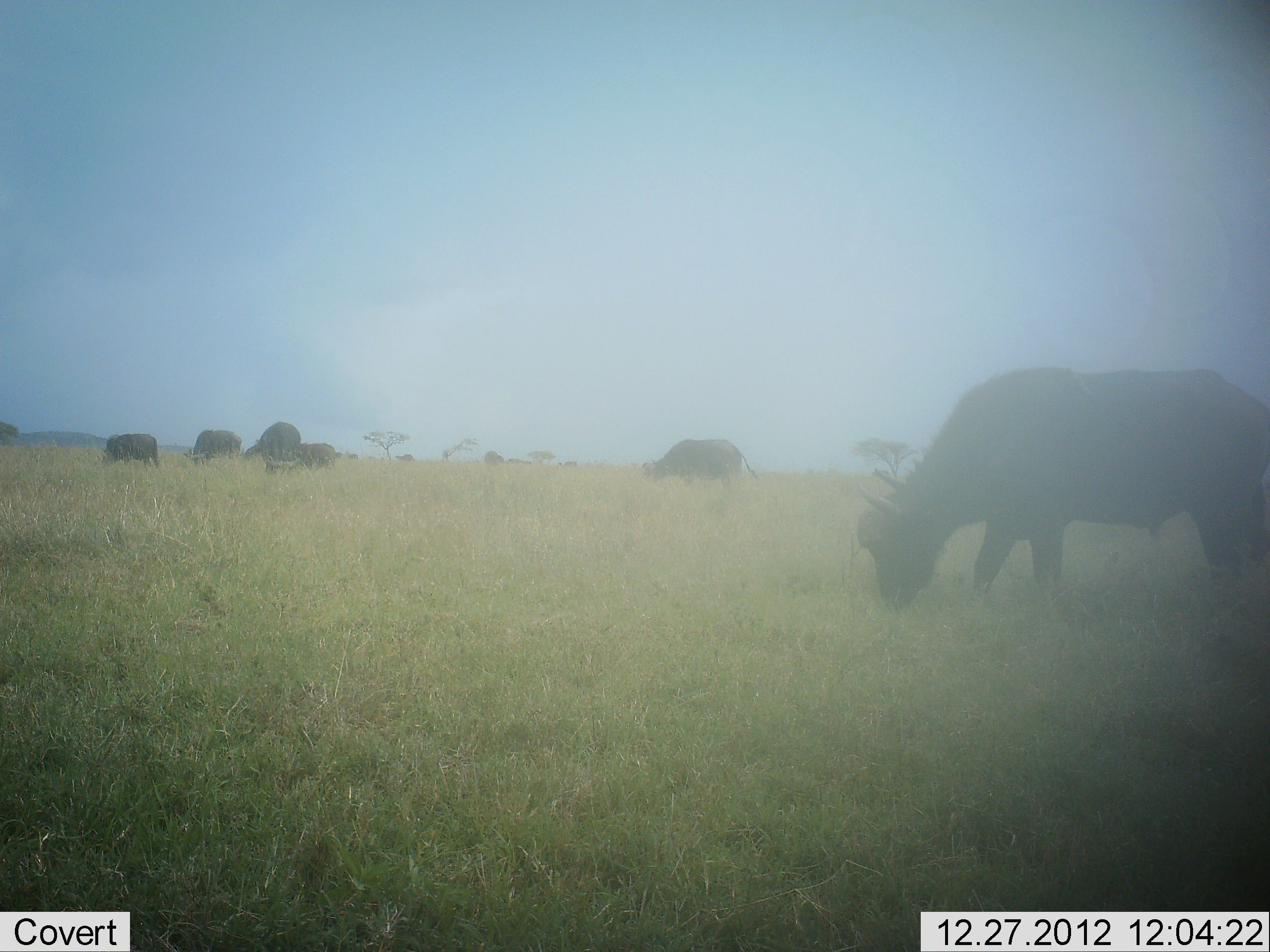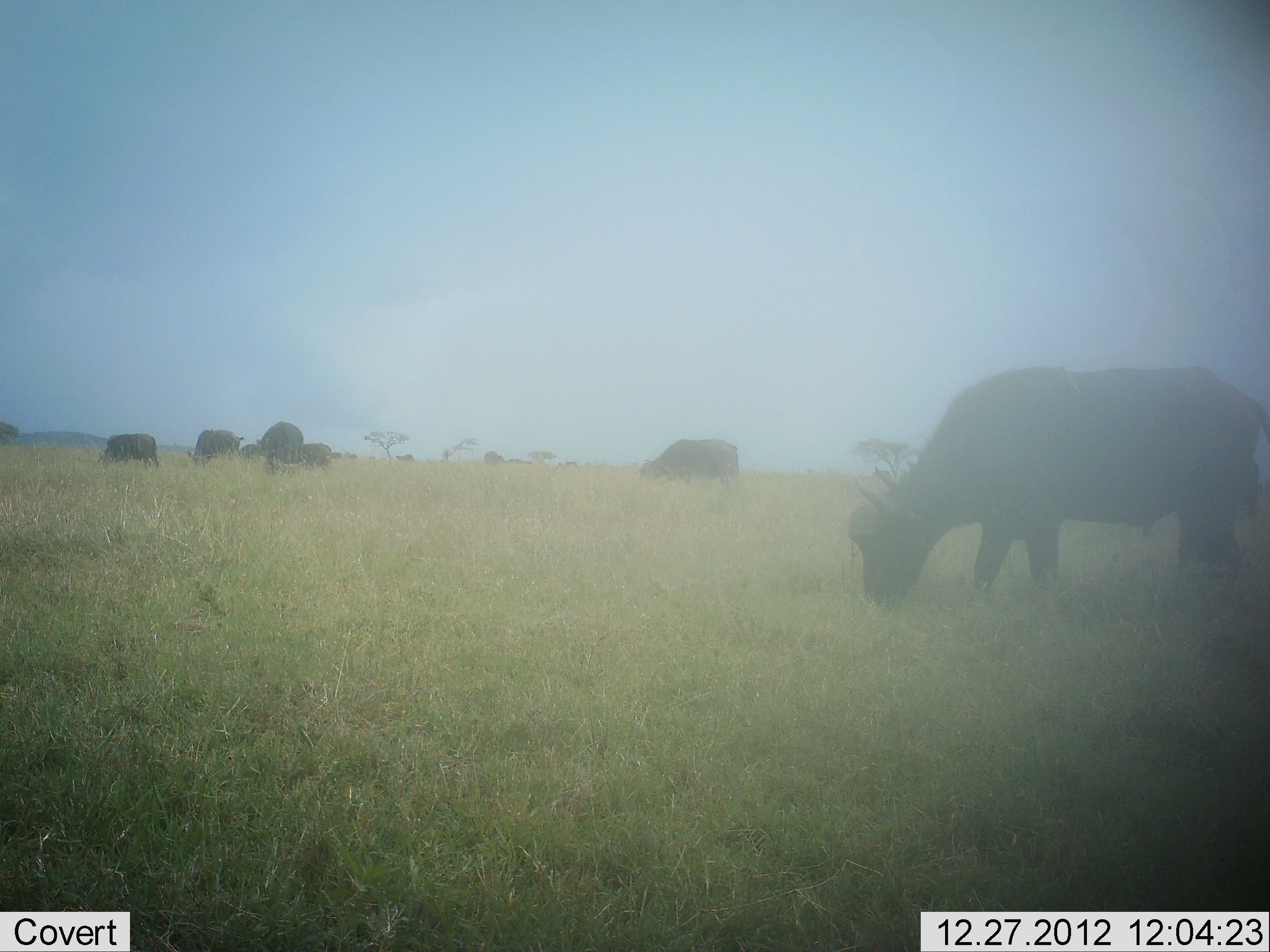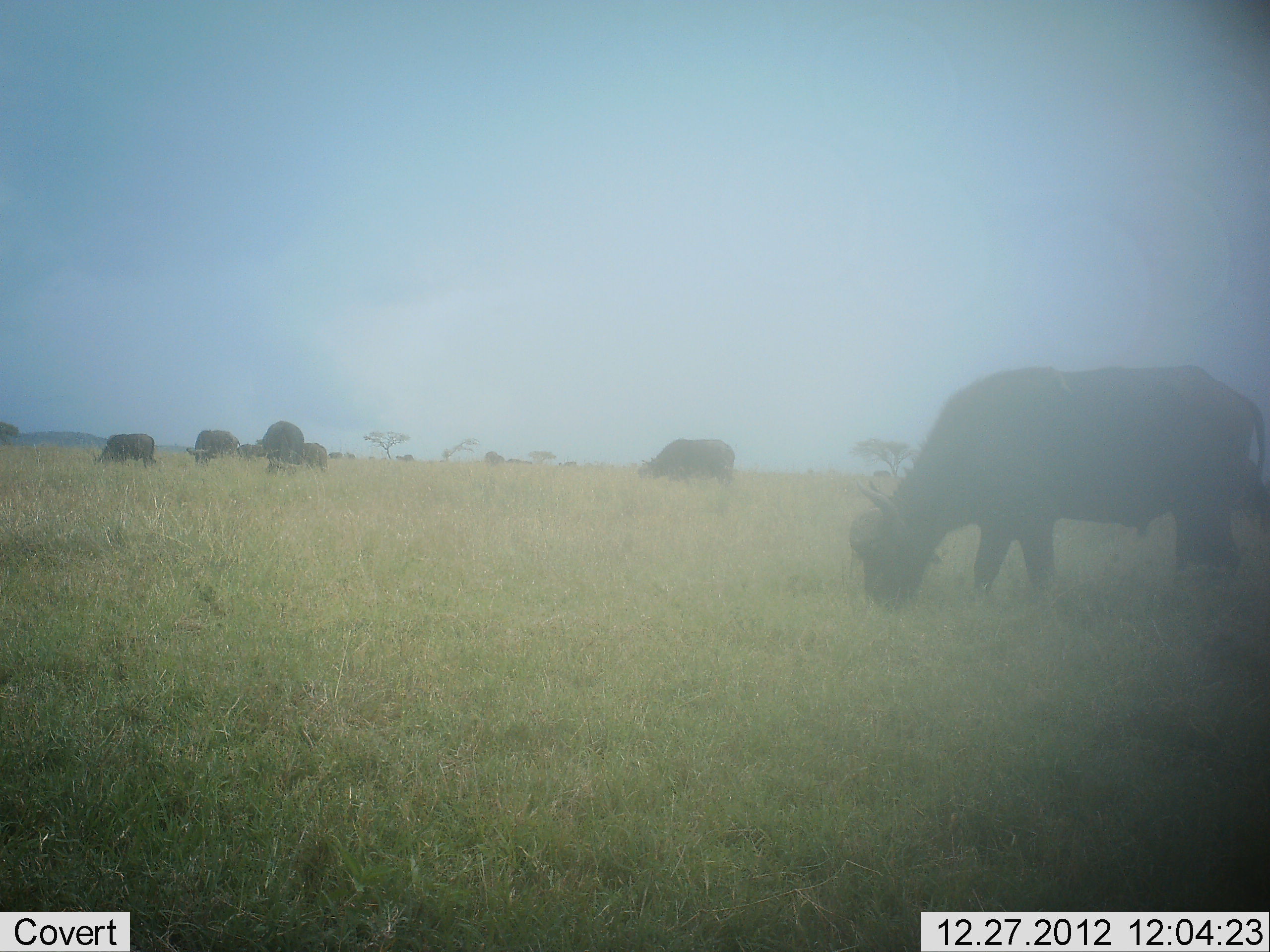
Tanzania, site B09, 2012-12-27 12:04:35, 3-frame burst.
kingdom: Animalia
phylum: Chordata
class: Mammalia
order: Artiodactyla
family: Bovidae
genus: Syncerus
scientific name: Syncerus caffer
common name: cape buffalo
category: buffalo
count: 7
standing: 38%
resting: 0%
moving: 15%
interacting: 0%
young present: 4%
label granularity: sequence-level